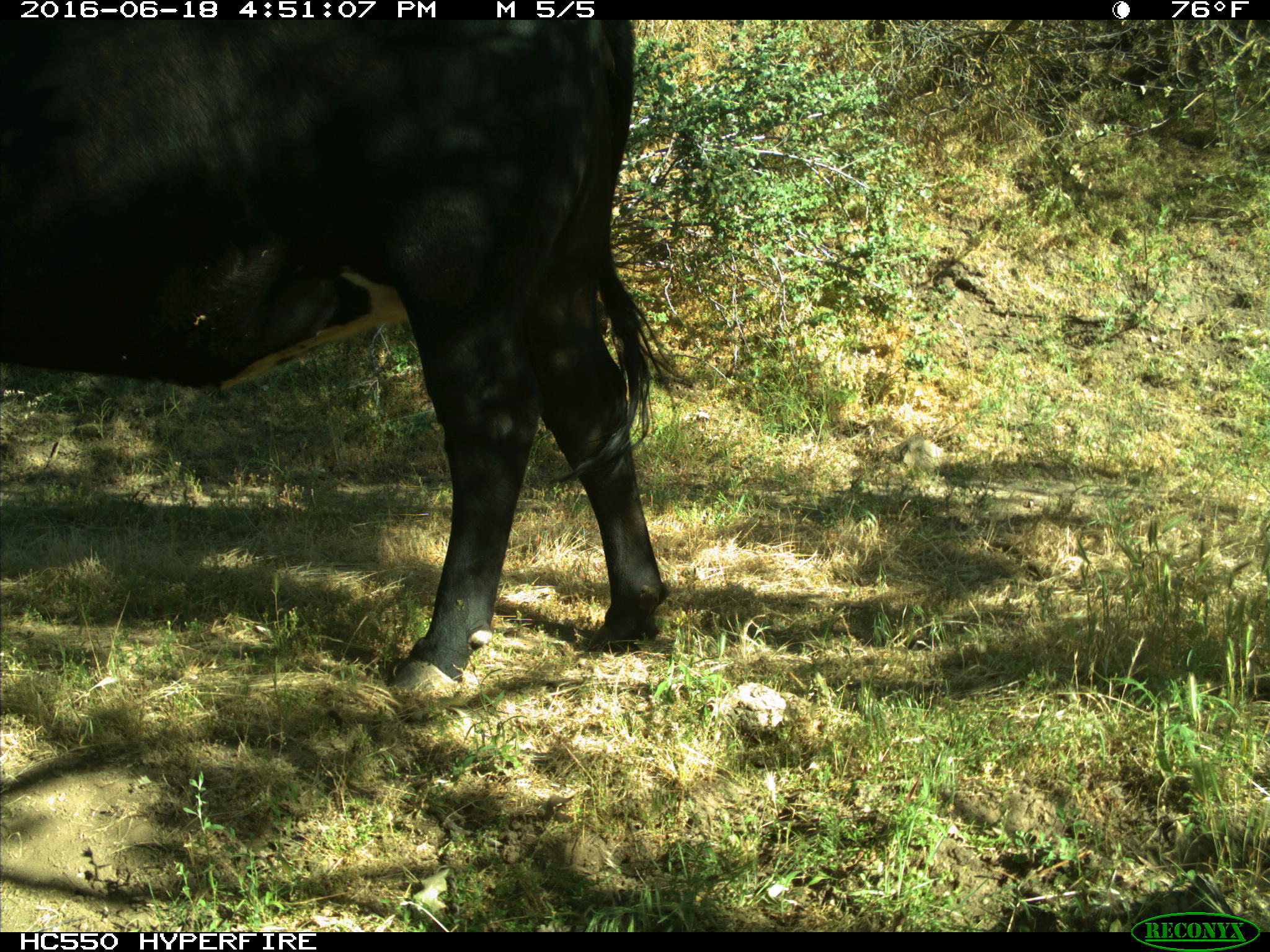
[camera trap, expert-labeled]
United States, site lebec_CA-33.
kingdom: Animalia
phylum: Chordata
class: Mammalia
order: Artiodactyla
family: Bovidae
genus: Bos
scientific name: Bos taurus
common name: domestic cow